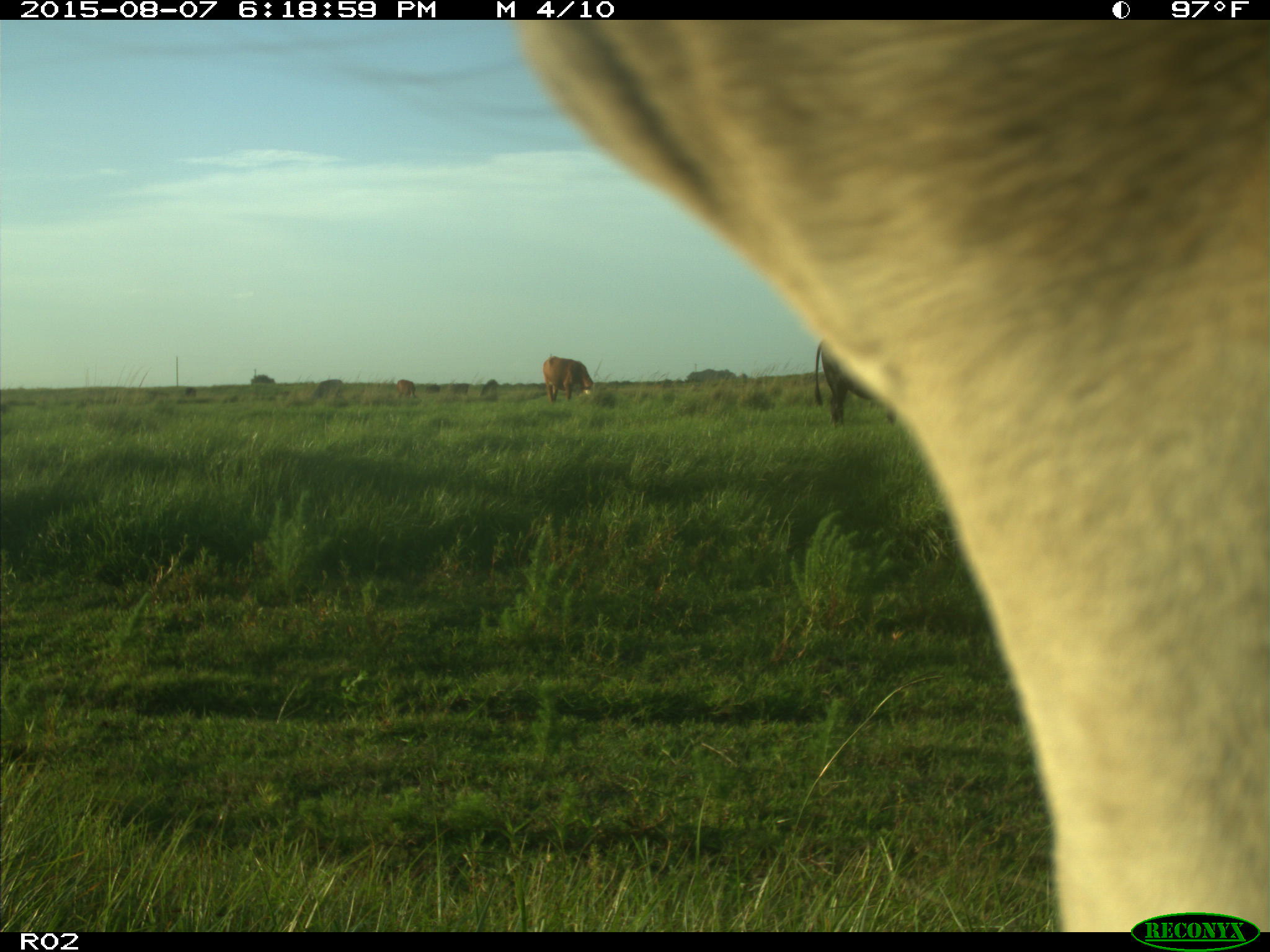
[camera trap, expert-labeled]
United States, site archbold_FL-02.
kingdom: Animalia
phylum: Chordata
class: Mammalia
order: Artiodactyla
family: Bovidae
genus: Bos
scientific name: Bos taurus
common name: domestic cow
Bos taurus (domestic cow).